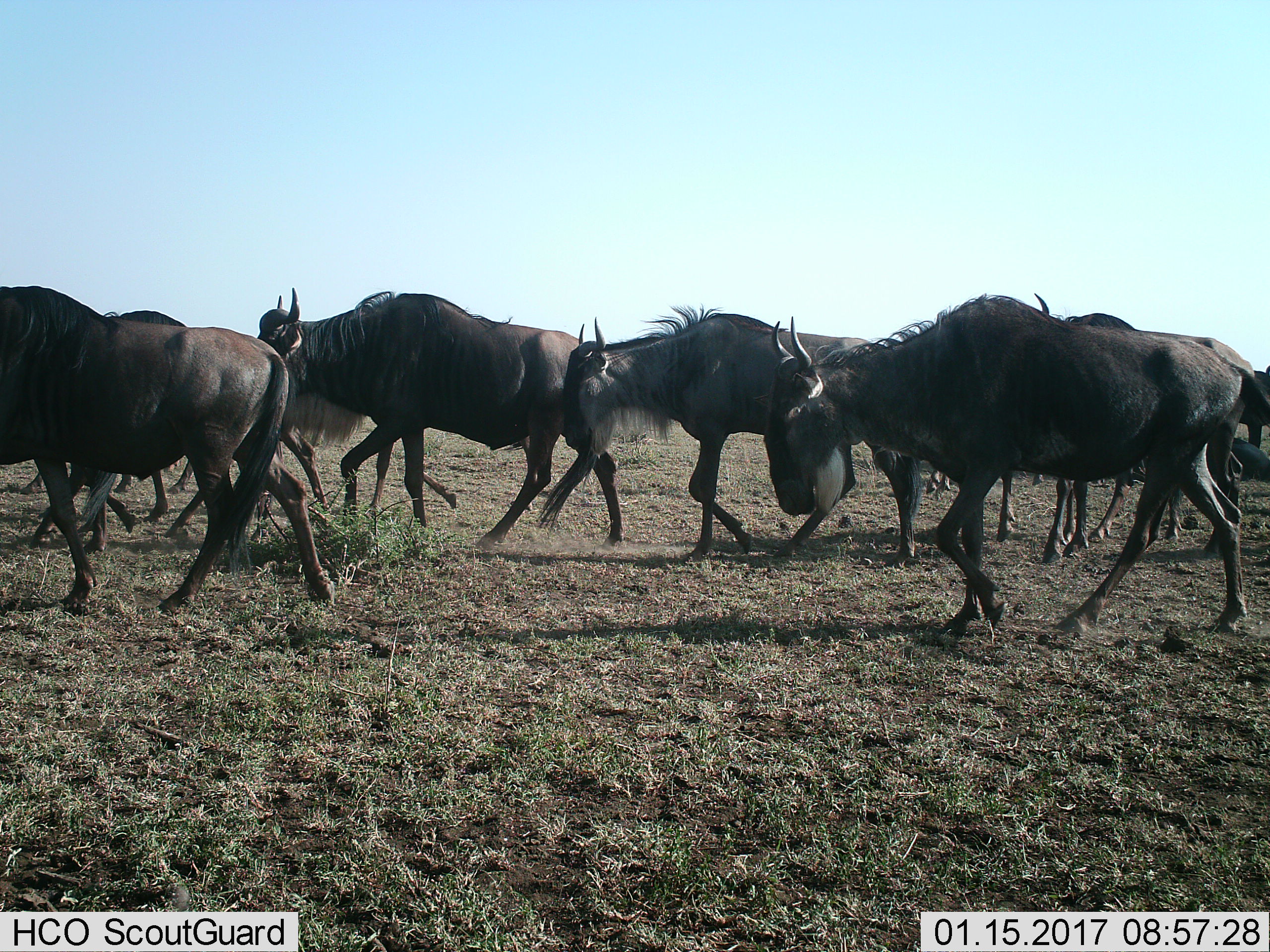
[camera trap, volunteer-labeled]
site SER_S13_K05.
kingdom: Animalia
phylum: Chordata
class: Mammalia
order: Artiodactyla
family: Bovidae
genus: Connochaetes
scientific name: Connochaetes taurinus taurinus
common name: blue wildebeest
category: wildebeestblue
Wildebeestblue (blue wildebeest) (Connochaetes taurinus taurinus), count 11-50. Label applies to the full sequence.